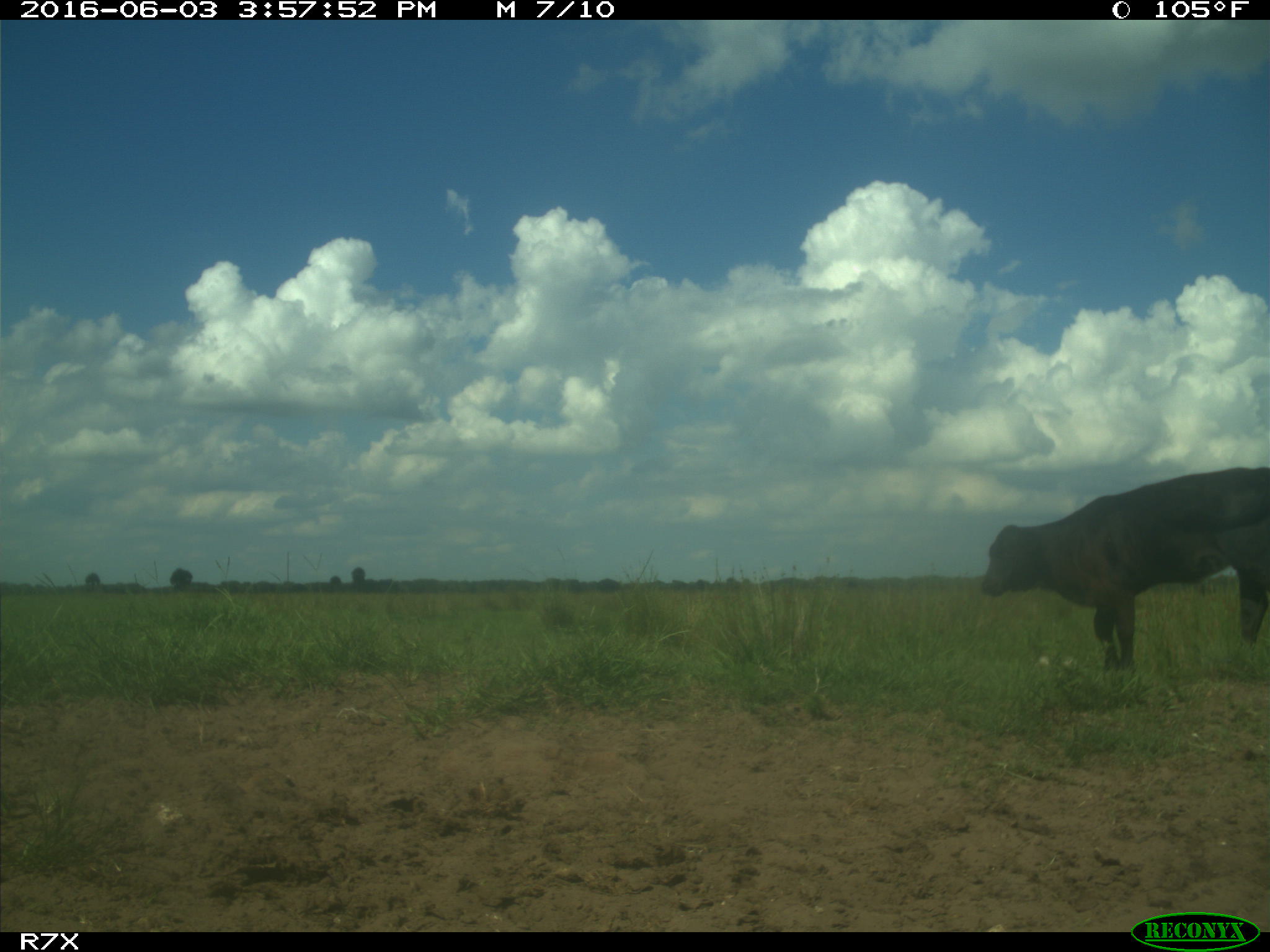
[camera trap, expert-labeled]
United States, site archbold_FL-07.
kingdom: Animalia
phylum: Chordata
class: Mammalia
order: Artiodactyla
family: Bovidae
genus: Bos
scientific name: Bos taurus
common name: domestic cow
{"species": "Bos taurus (domestic cow)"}